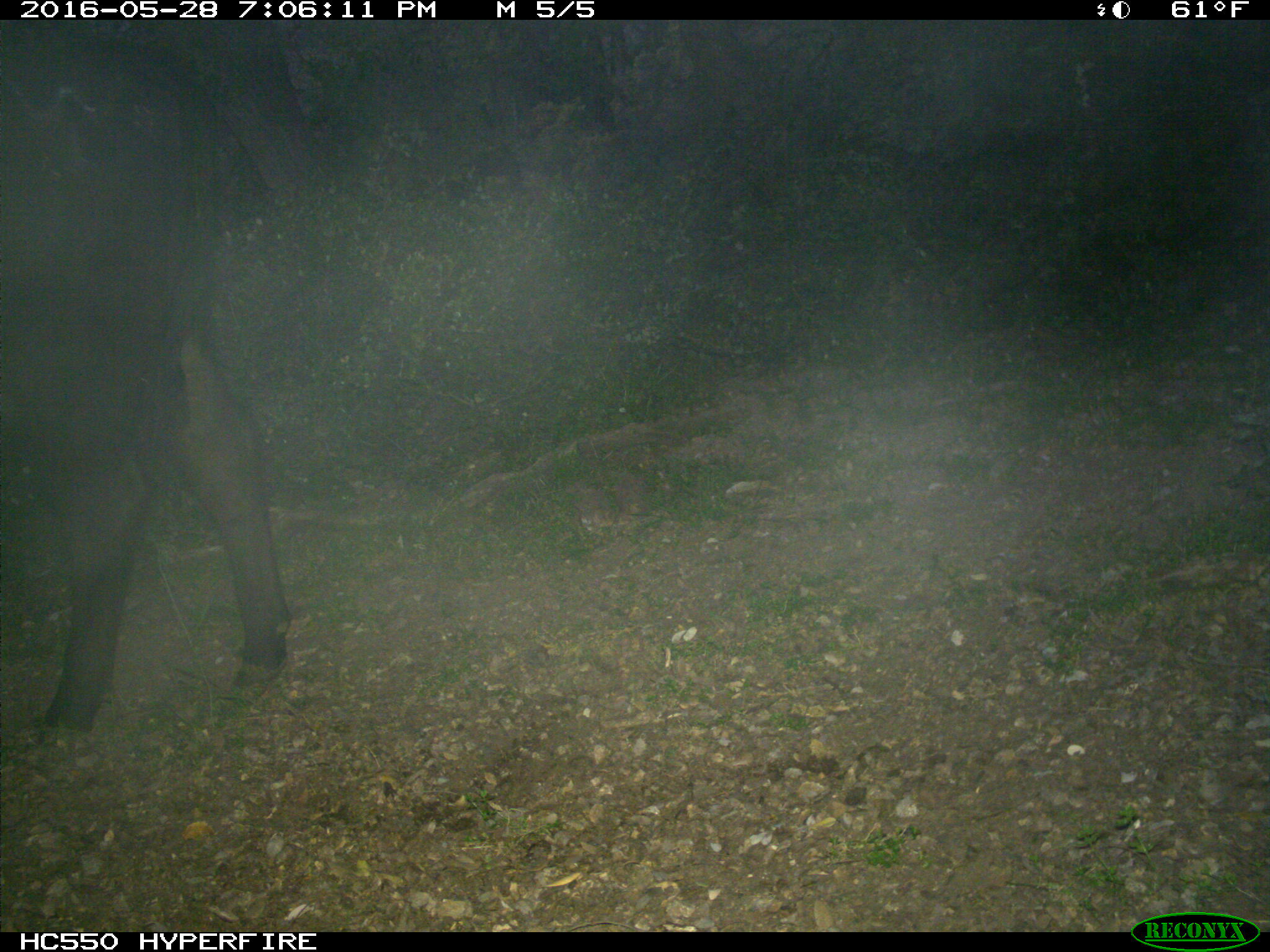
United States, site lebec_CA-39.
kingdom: Animalia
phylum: Chordata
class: Mammalia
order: Artiodactyla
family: Bovidae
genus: Bos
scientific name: Bos taurus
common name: domestic cow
Bos taurus (domestic cow).